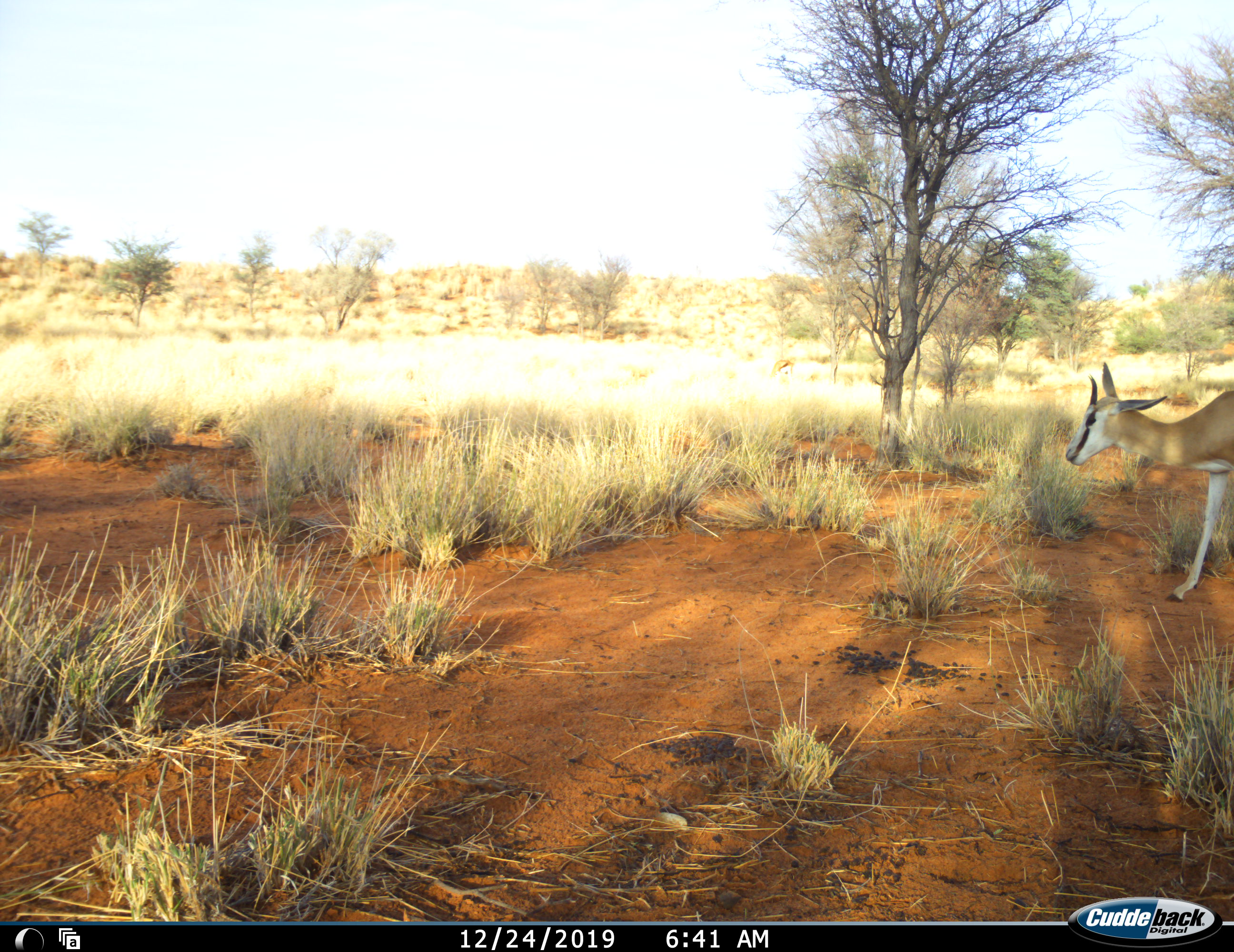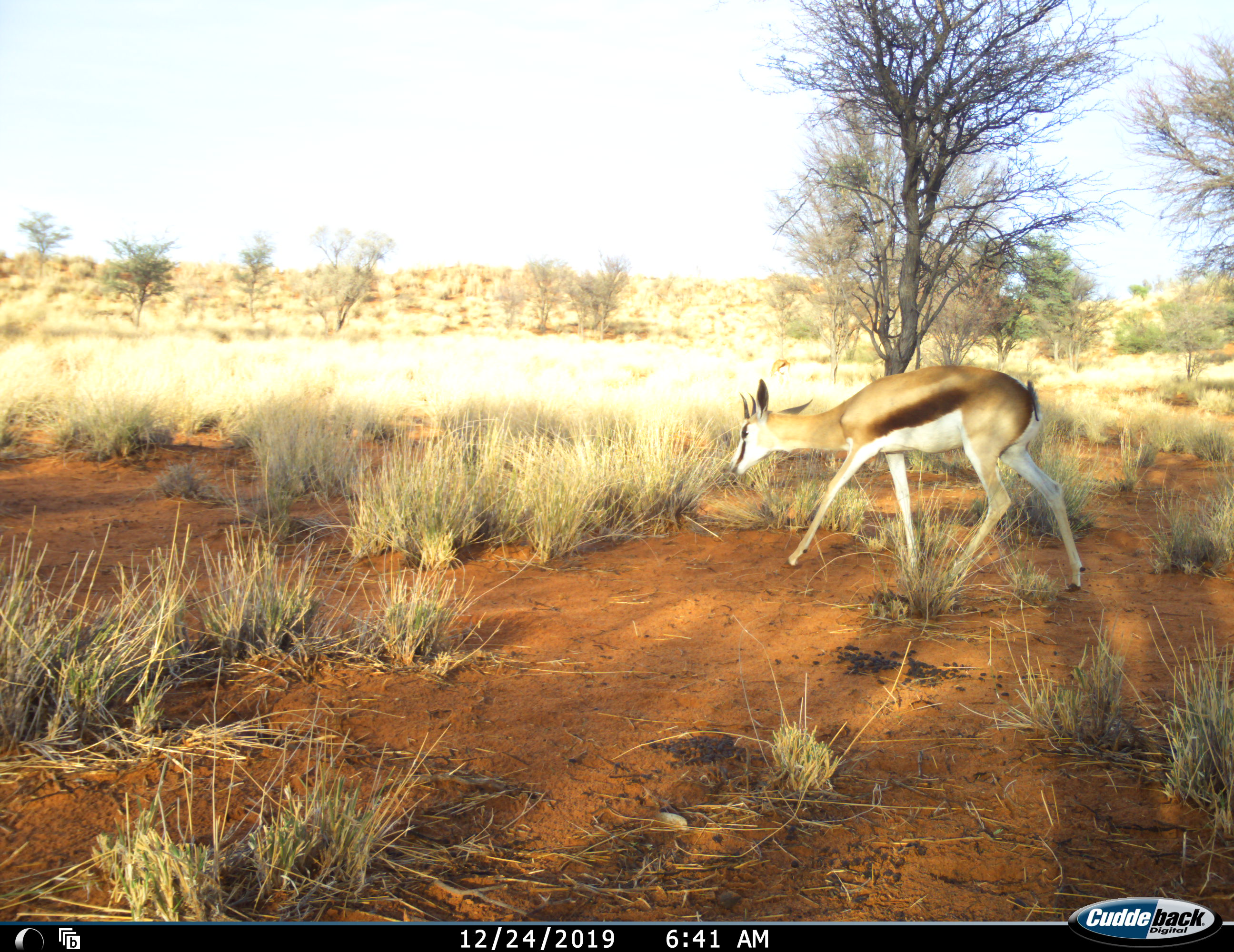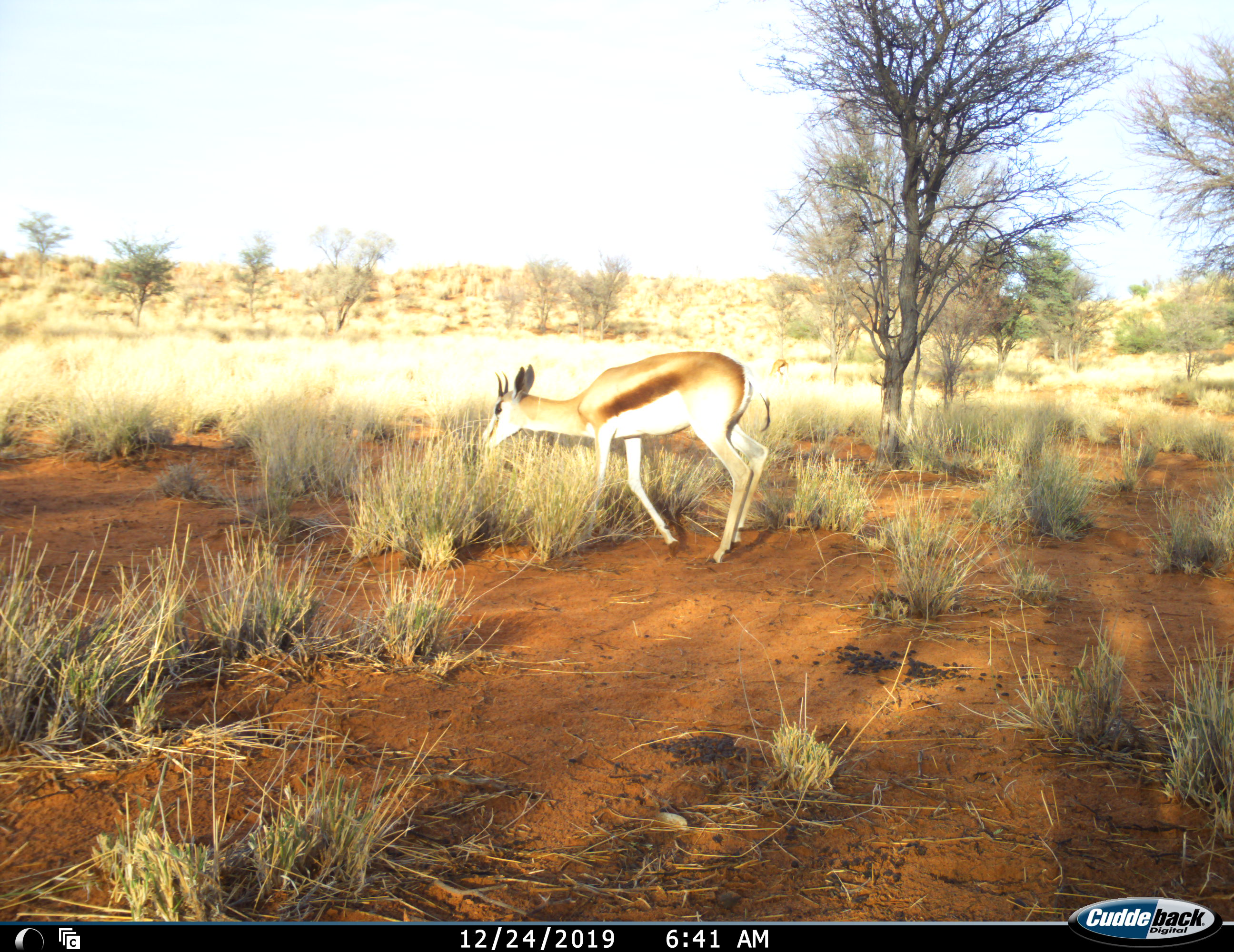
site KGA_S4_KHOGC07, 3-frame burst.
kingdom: Animalia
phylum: Chordata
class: Mammalia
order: Artiodactyla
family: Bovidae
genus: Antidorcas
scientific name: Antidorcas marsupialis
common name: springbok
Springbok (Antidorcas marsupialis), count 1. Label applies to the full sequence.